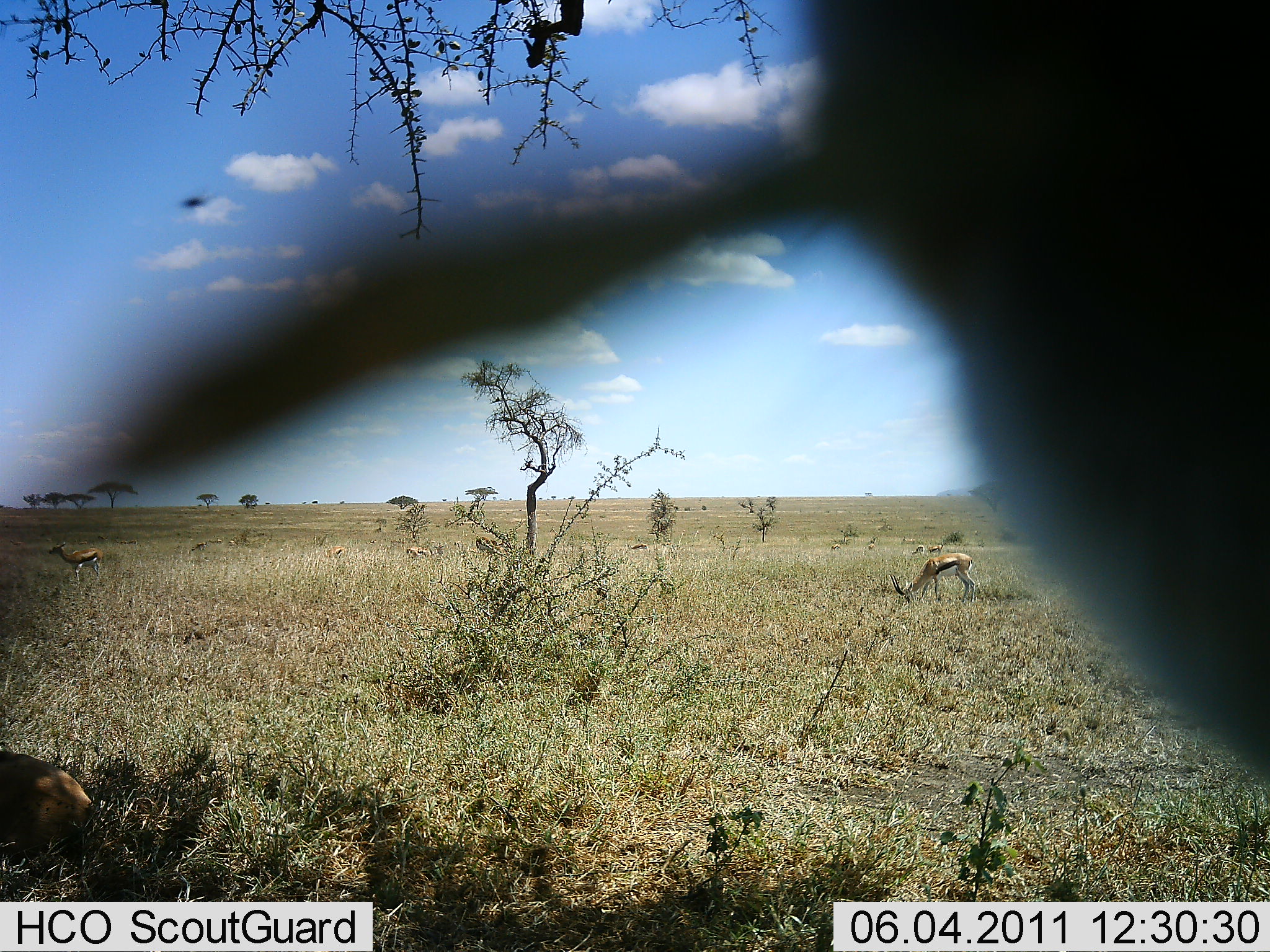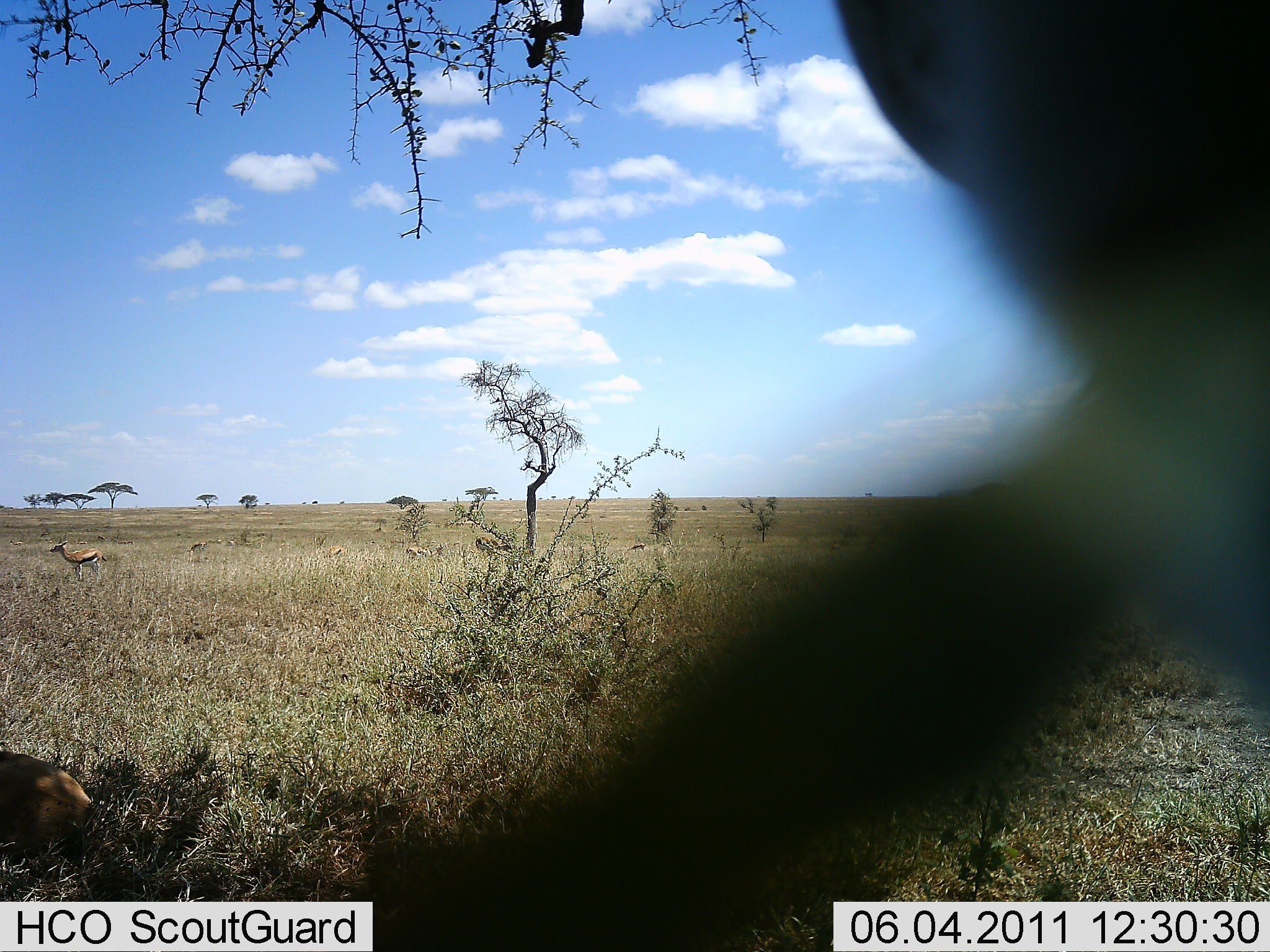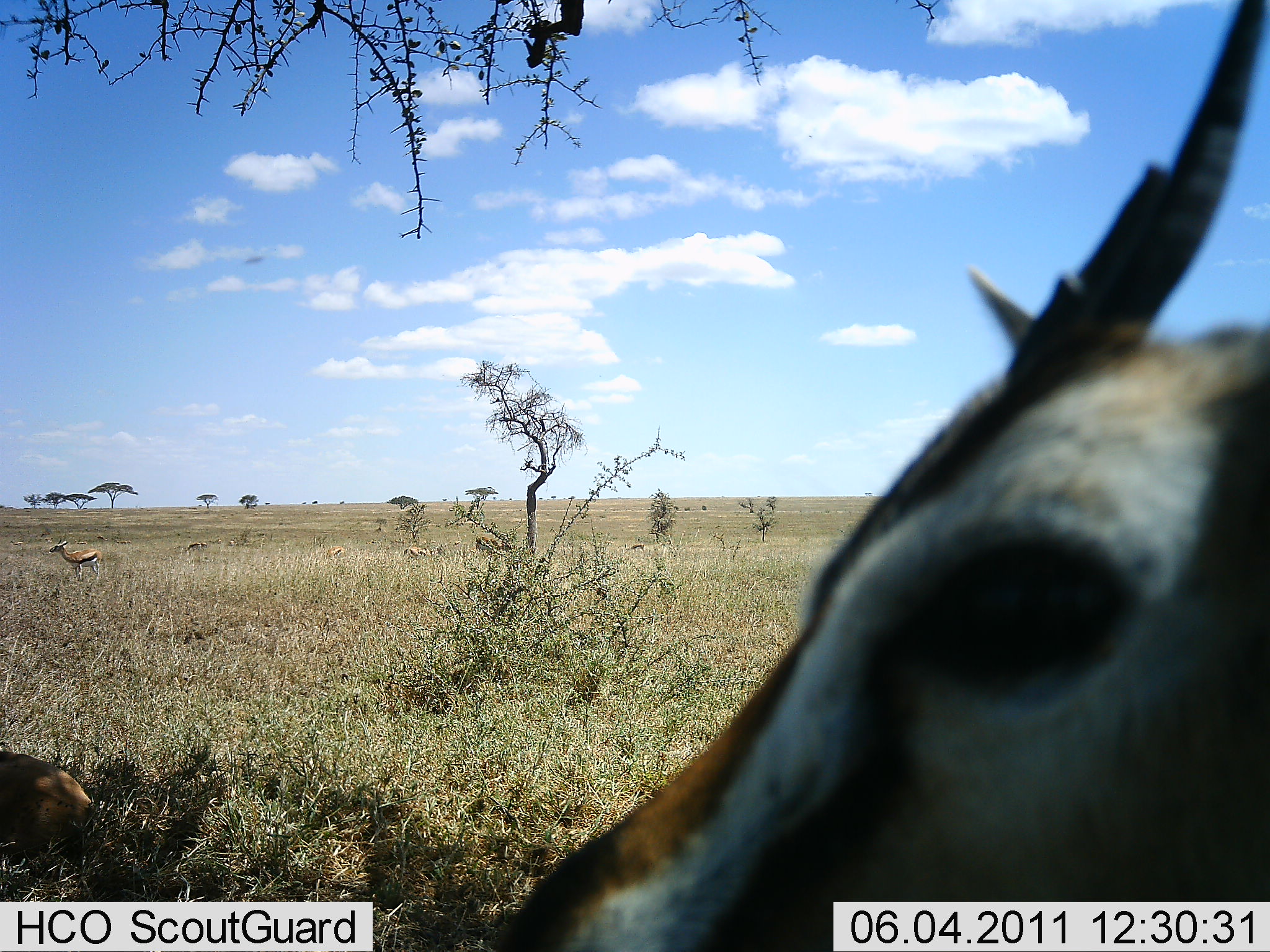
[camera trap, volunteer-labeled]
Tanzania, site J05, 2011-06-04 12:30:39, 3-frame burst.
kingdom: Animalia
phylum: Chordata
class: Mammalia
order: Artiodactyla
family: Bovidae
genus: Eudorcas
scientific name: Eudorcas thomsonii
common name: thomson's gazelle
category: gazellethomsons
Gazellethomsons (thomson's gazelle) (Eudorcas thomsonii), count 3. Behavior (volunteer vote fractions): standing 82%, resting 27%, moving 18%, interacting 18%. Young present (vote fraction): 0%. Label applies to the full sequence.